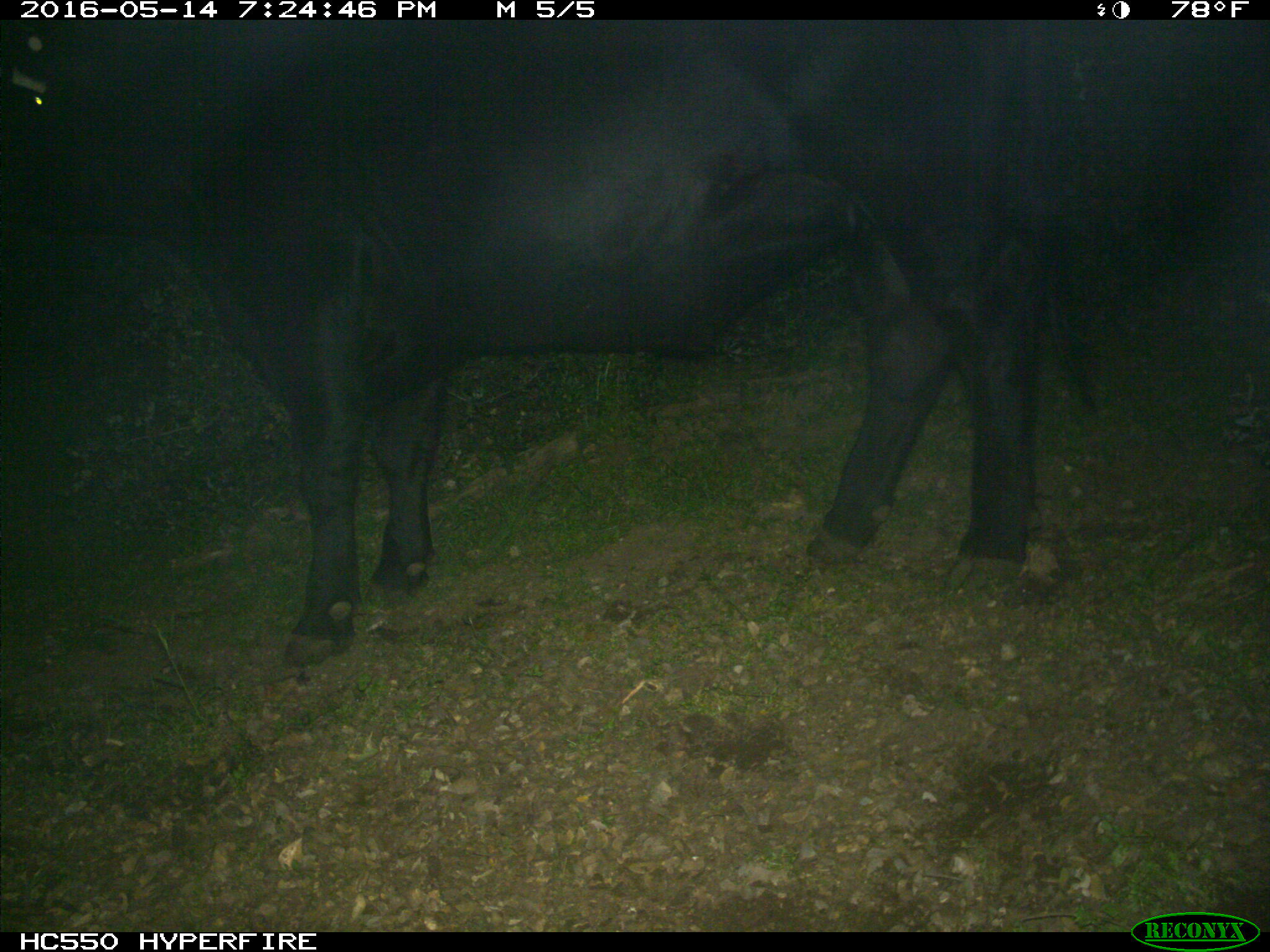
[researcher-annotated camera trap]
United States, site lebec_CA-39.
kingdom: Animalia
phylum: Chordata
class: Mammalia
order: Artiodactyla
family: Bovidae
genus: Bos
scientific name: Bos taurus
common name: domestic cow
Bos taurus (domestic cow).